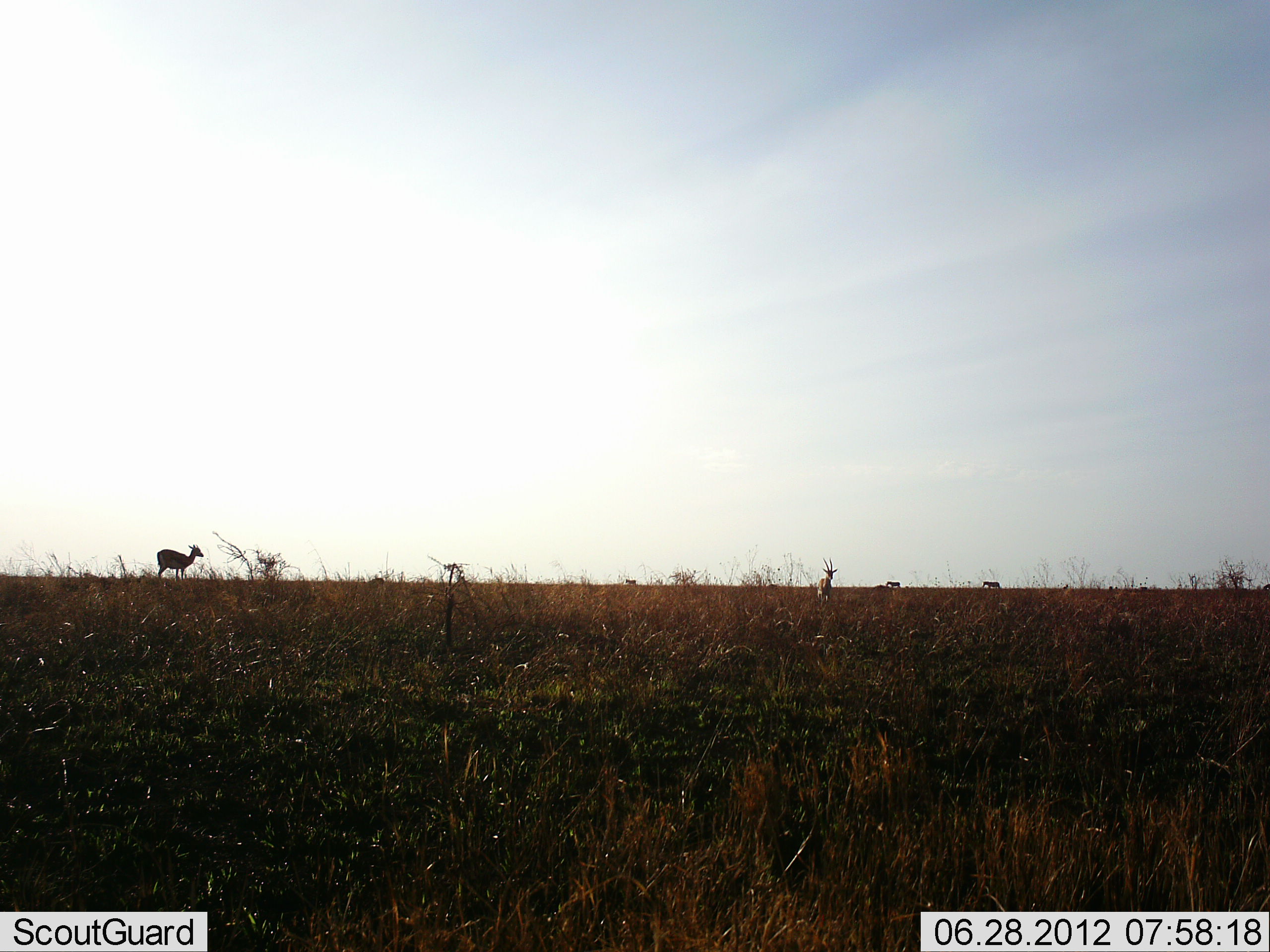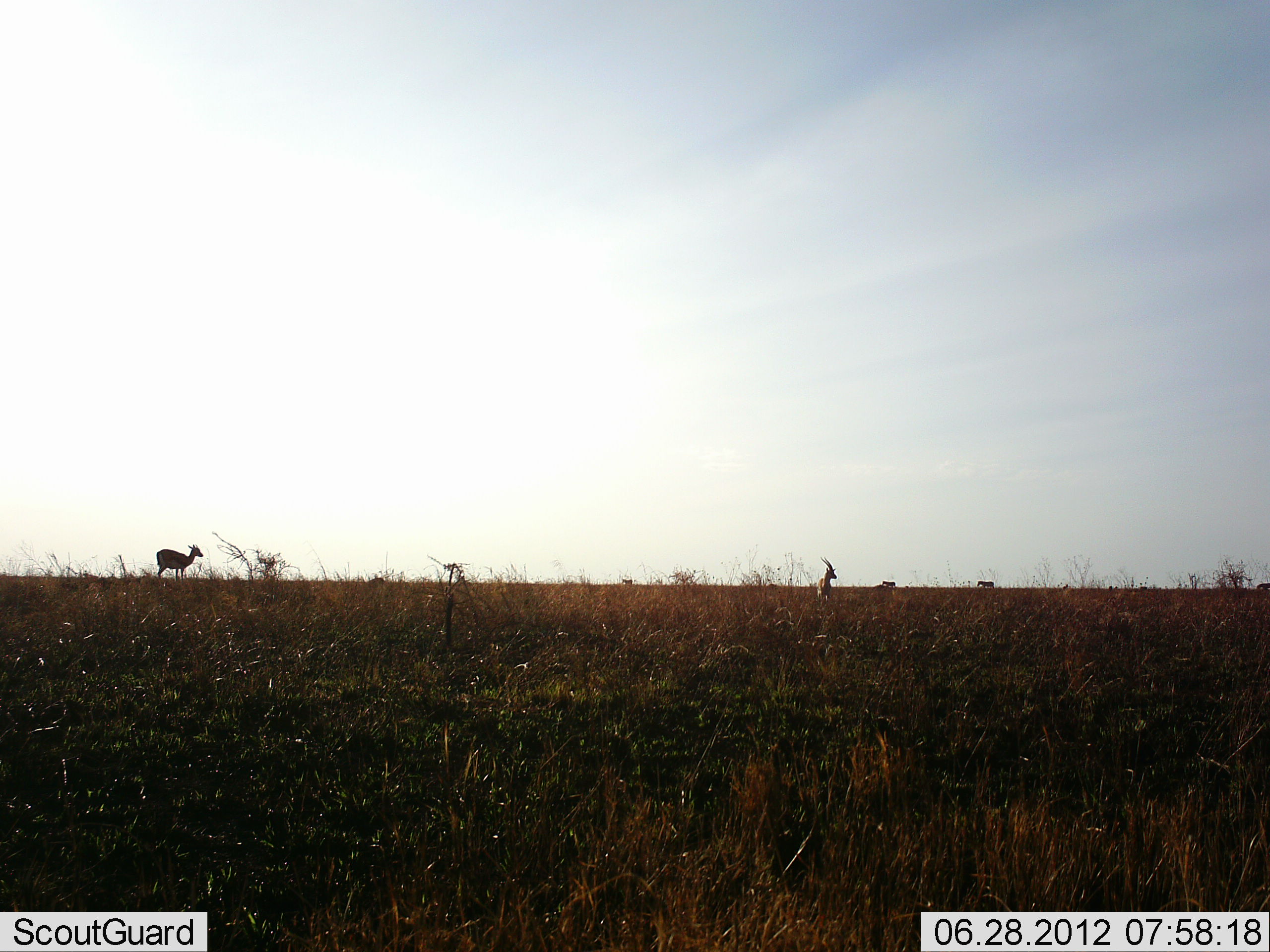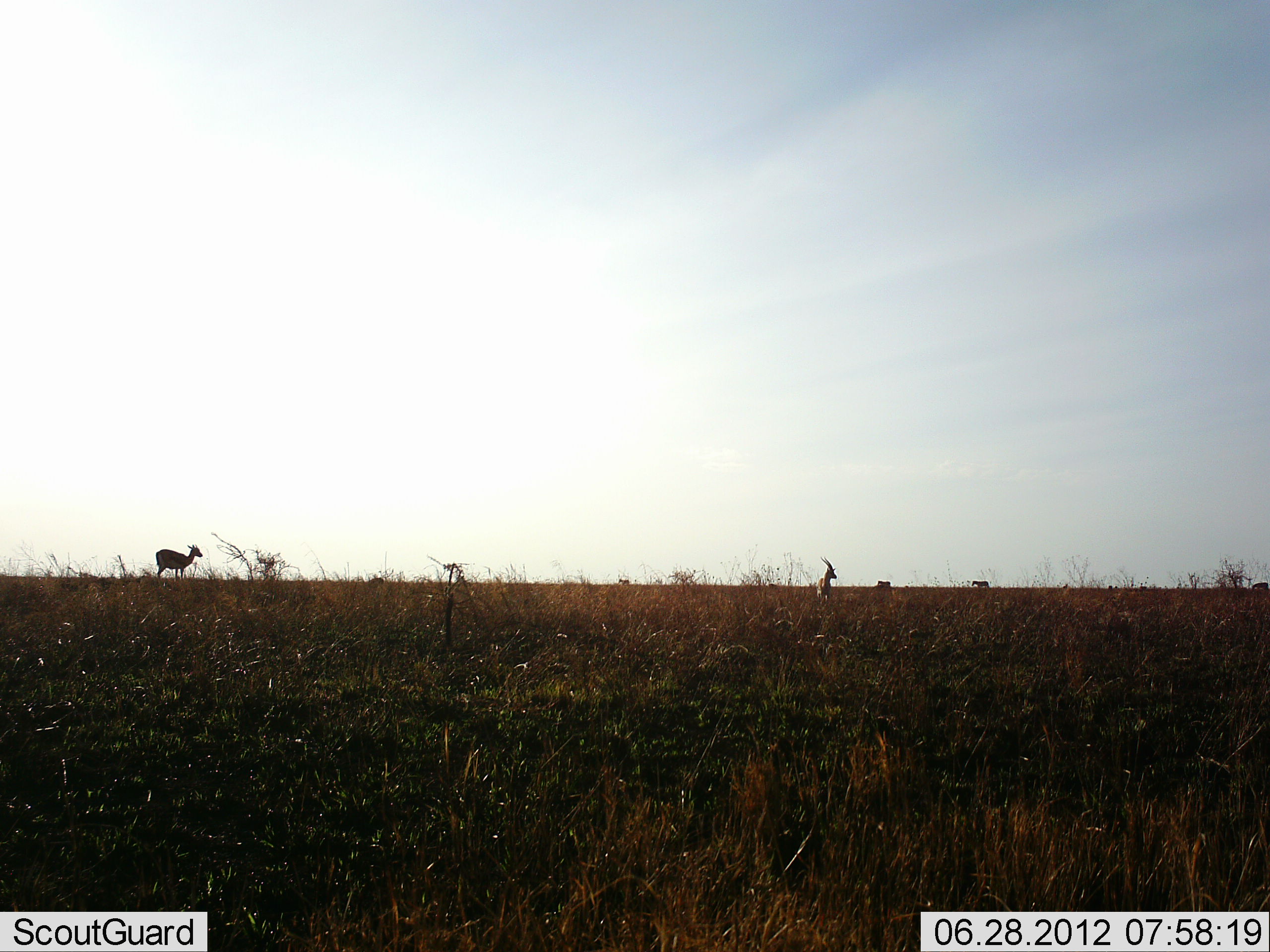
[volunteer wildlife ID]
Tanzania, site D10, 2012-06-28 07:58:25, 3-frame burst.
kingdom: Animalia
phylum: Chordata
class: Mammalia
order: Artiodactyla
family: Bovidae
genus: Eudorcas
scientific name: Eudorcas thomsonii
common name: thomson's gazelle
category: gazellethomsons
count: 4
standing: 92%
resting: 42%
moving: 50%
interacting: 0%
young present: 0%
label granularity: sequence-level